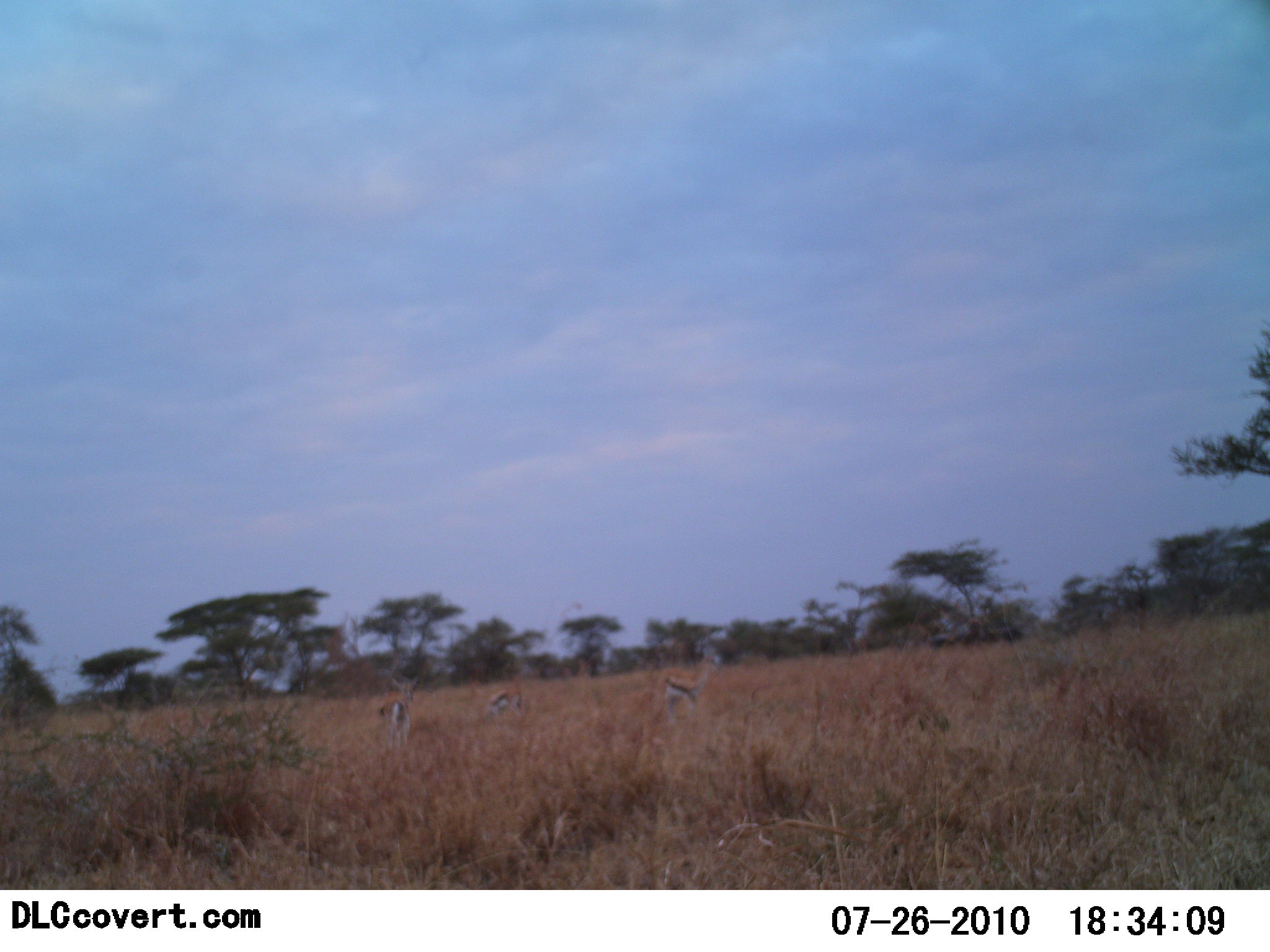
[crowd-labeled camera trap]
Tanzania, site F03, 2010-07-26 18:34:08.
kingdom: Animalia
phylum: Chordata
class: Mammalia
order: Artiodactyla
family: Bovidae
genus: Eudorcas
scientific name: Eudorcas thomsonii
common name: thomson's gazelle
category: gazellethomsons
Gazellethomsons (thomson's gazelle) (Eudorcas thomsonii), count 3. Behavior (volunteer vote fractions): standing 84%, resting 5%, moving 11%, interacting 0%. Young present (vote fraction): 0%. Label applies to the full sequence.